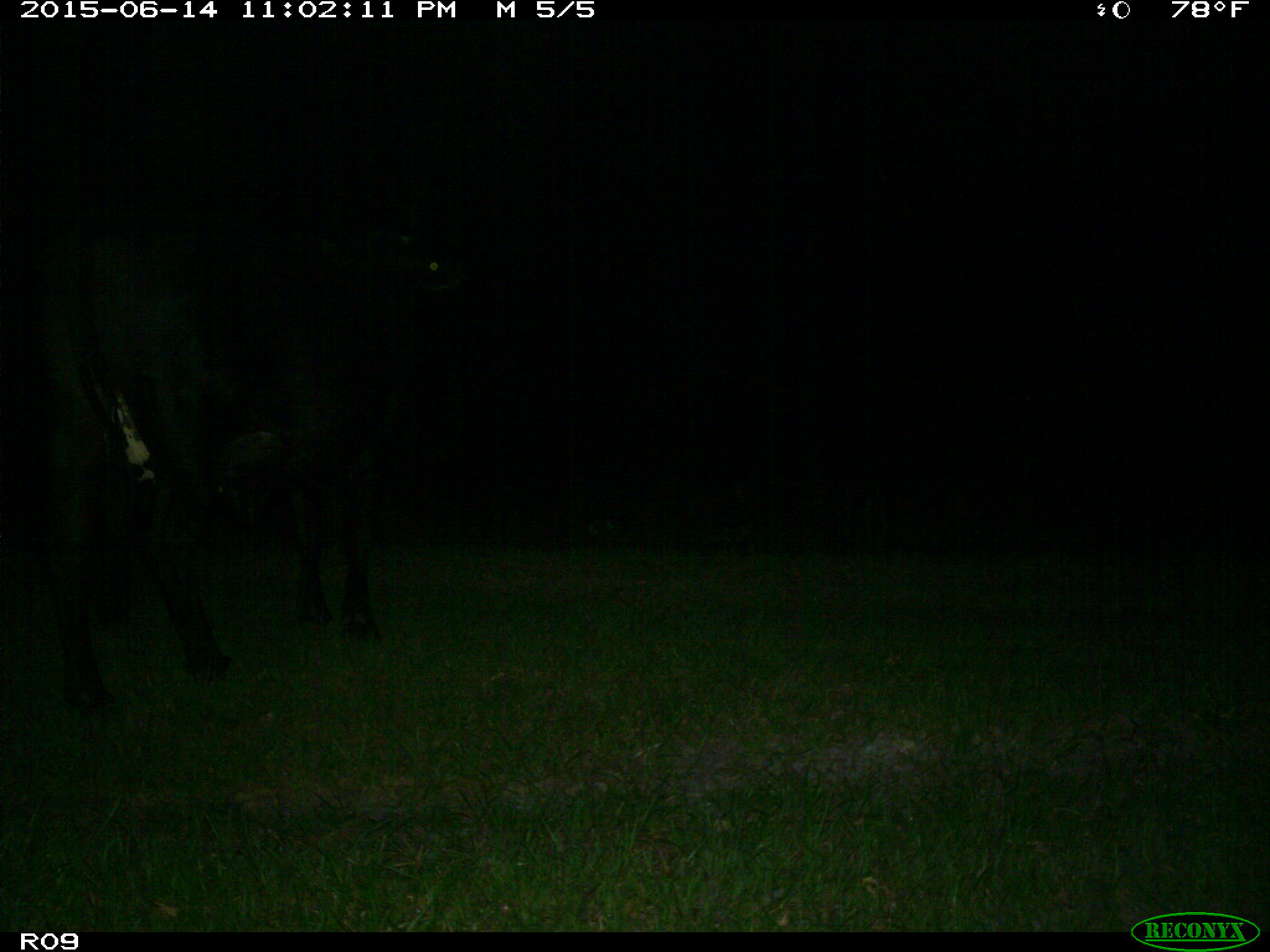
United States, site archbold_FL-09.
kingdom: Animalia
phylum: Chordata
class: Mammalia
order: Artiodactyla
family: Bovidae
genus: Bos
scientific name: Bos taurus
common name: domestic cow